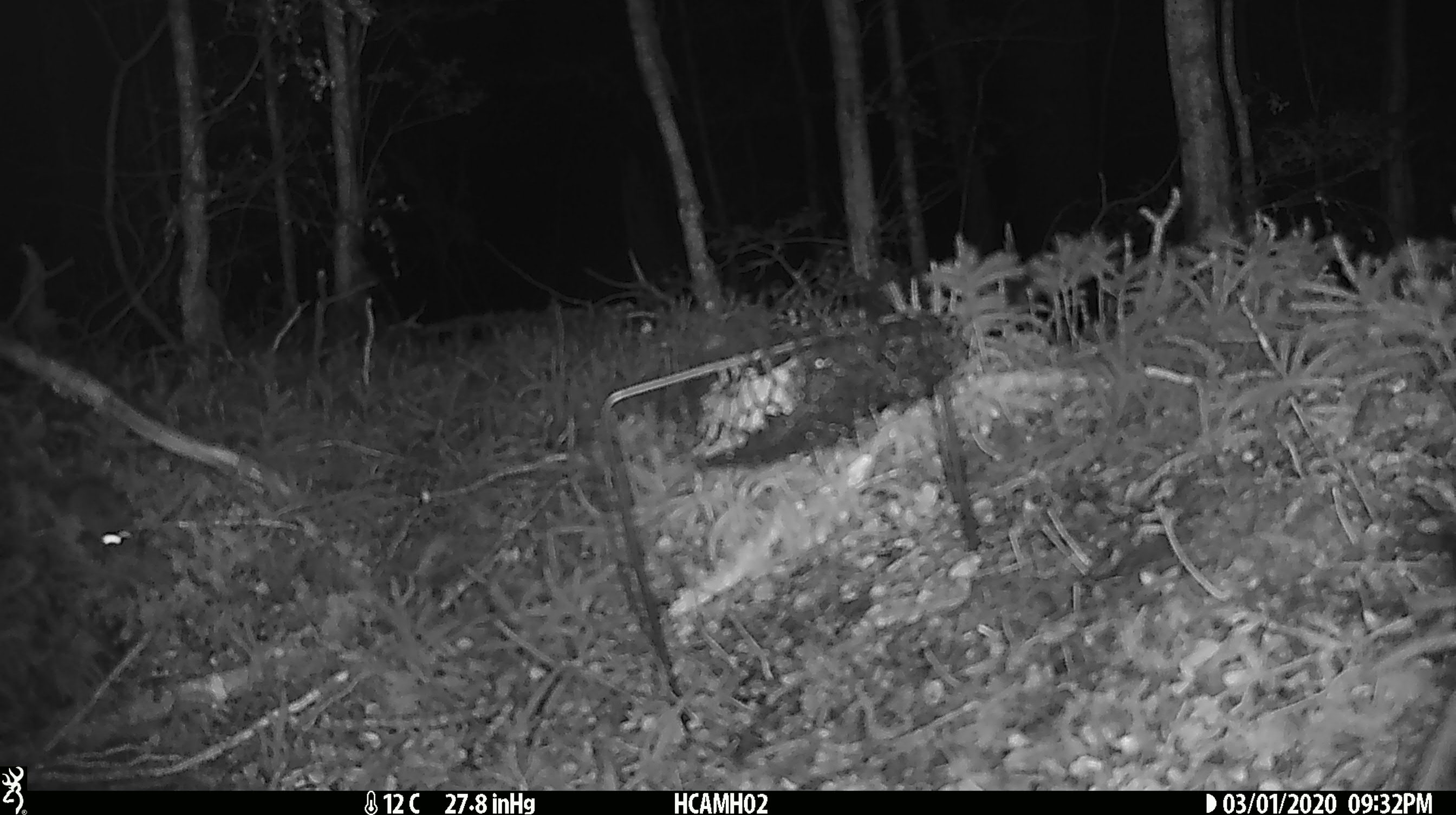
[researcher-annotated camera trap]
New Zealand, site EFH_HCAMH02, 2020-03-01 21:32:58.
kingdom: Animalia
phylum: Chordata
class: Mammalia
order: Rodentia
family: Muridae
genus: Mus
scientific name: Mus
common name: mouse